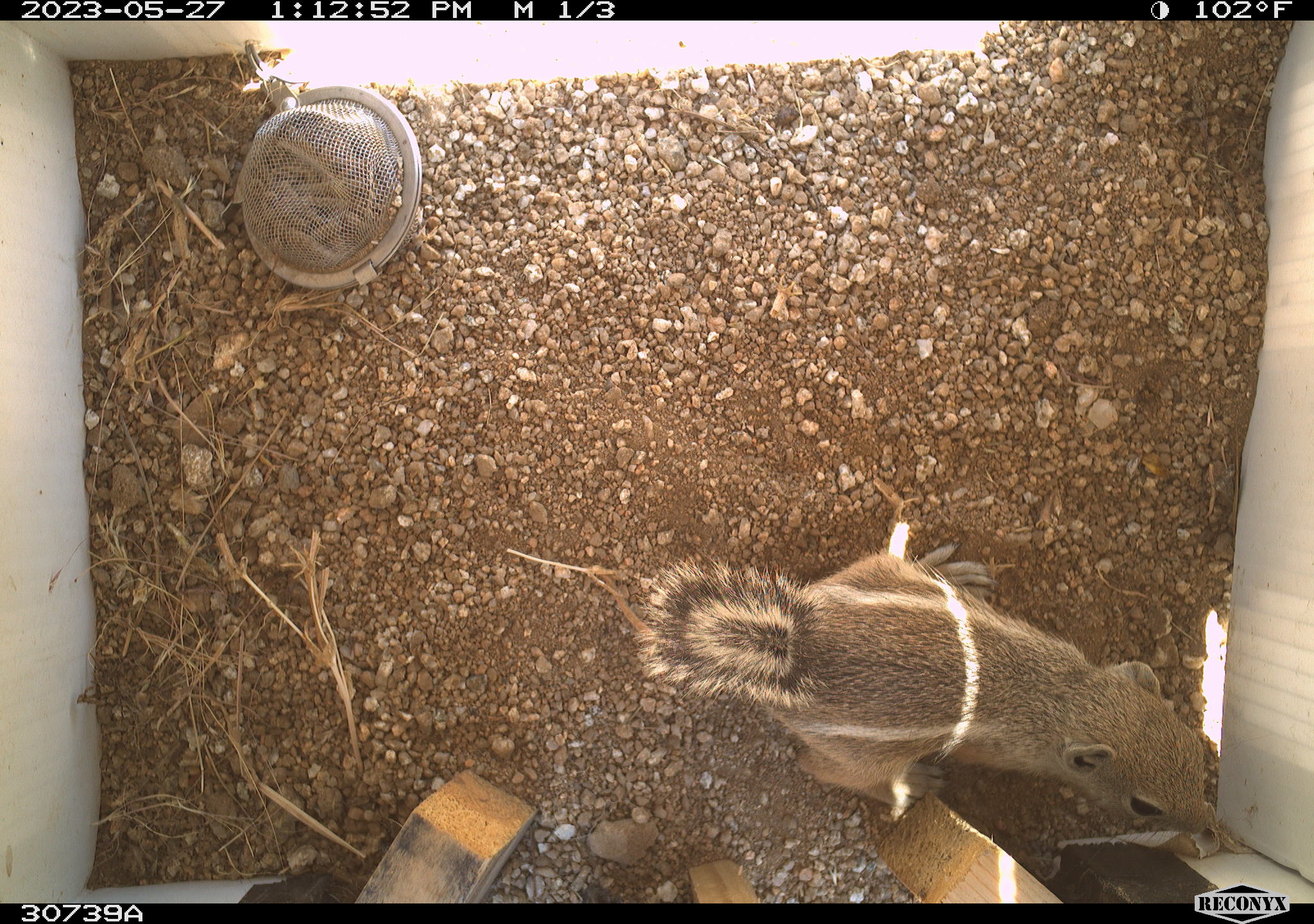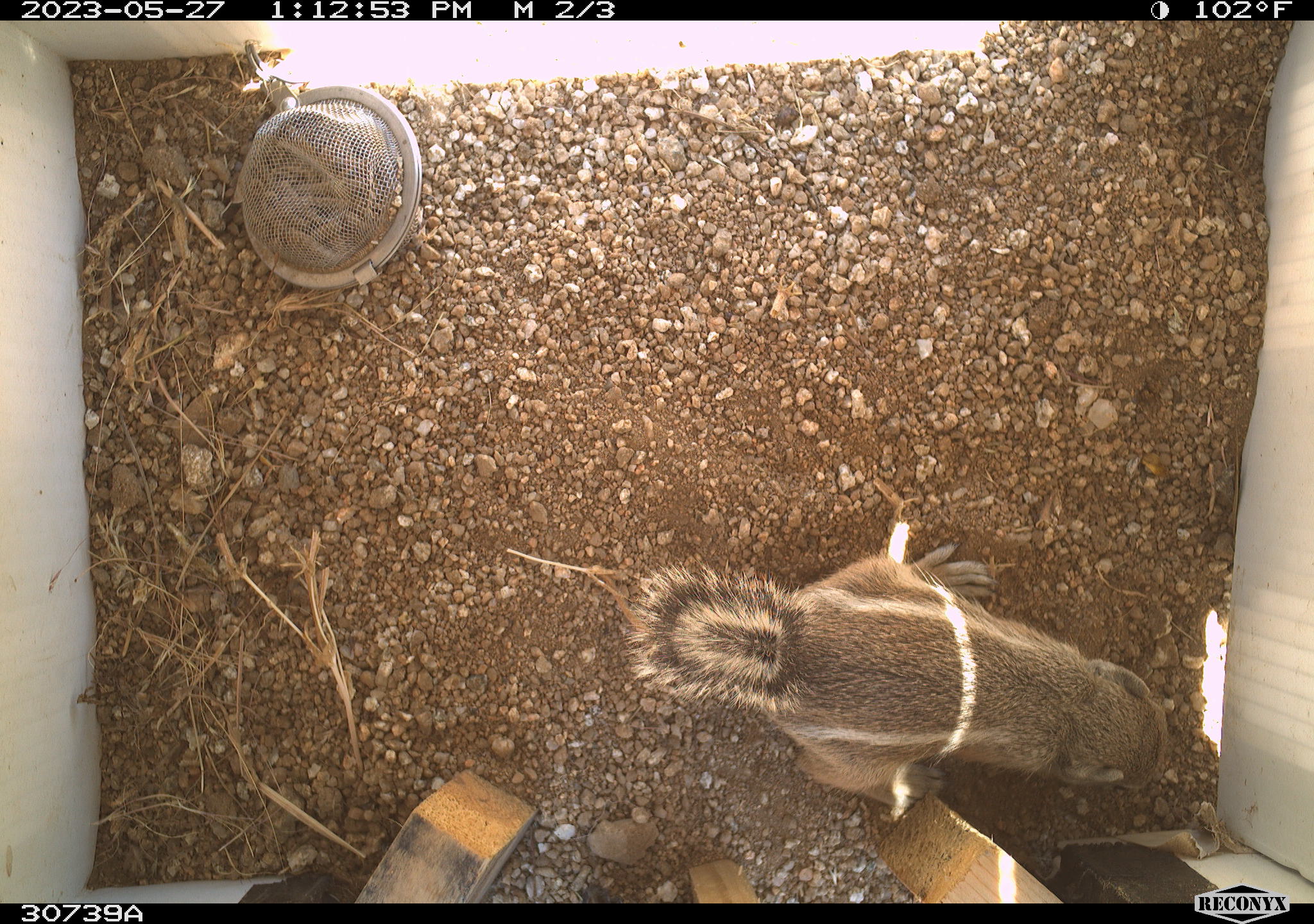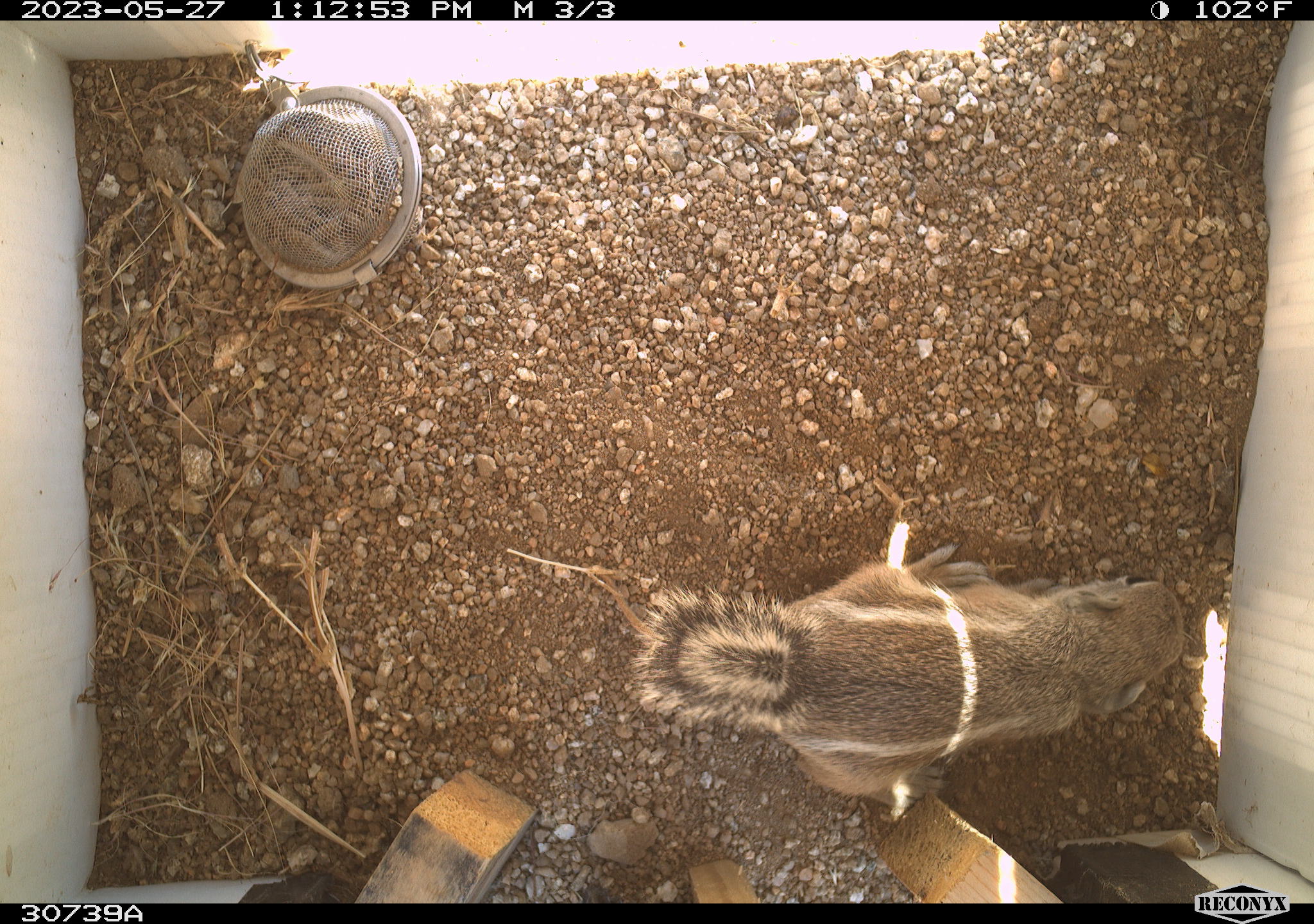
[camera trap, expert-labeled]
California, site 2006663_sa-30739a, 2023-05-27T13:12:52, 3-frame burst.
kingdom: Animalia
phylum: Chordata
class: Mammalia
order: Rodentia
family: Sciuridae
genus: Ammospermophilus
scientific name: Ammospermophilus leucurus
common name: white-tailed antelope squirrel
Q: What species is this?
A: White-tailed antelope squirrel (Ammospermophilus leucurus).